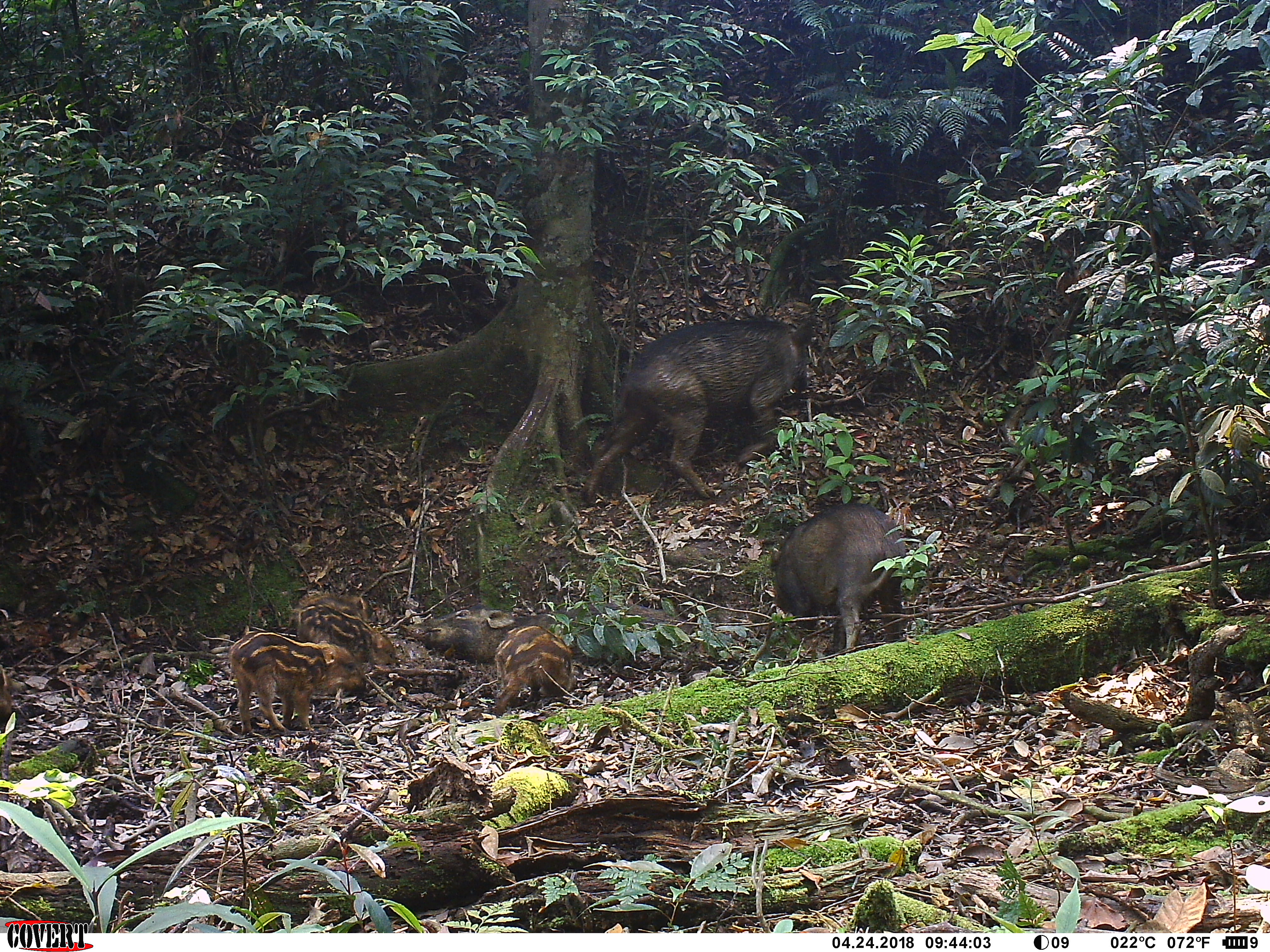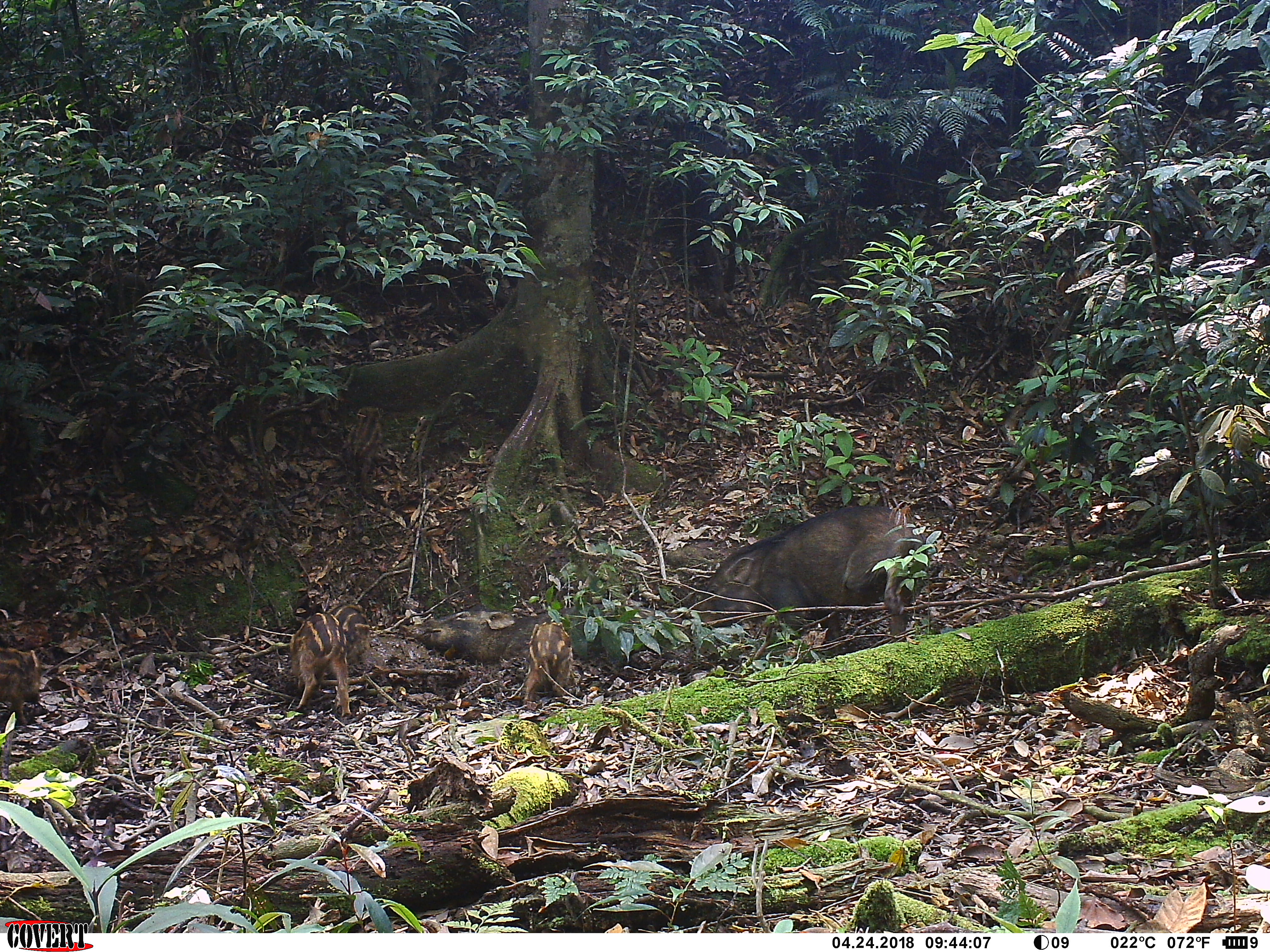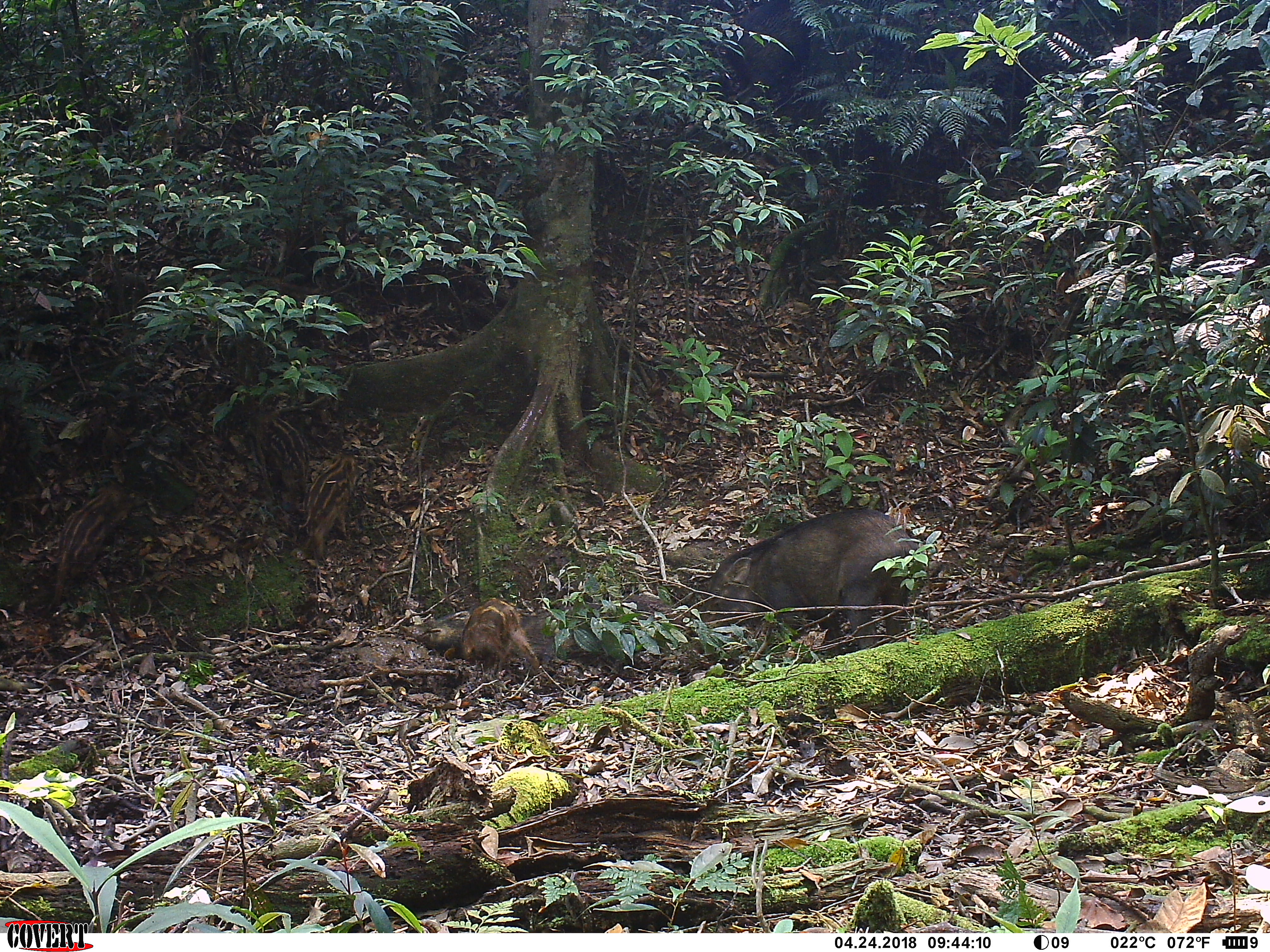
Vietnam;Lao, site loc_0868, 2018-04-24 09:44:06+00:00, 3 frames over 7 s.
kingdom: Animalia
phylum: Chordata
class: Mammalia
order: Artiodactyla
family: Suidae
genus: Sus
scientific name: Sus scrofa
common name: eurasian wild pig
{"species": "eurasian wild pig (Sus scrofa)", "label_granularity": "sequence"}